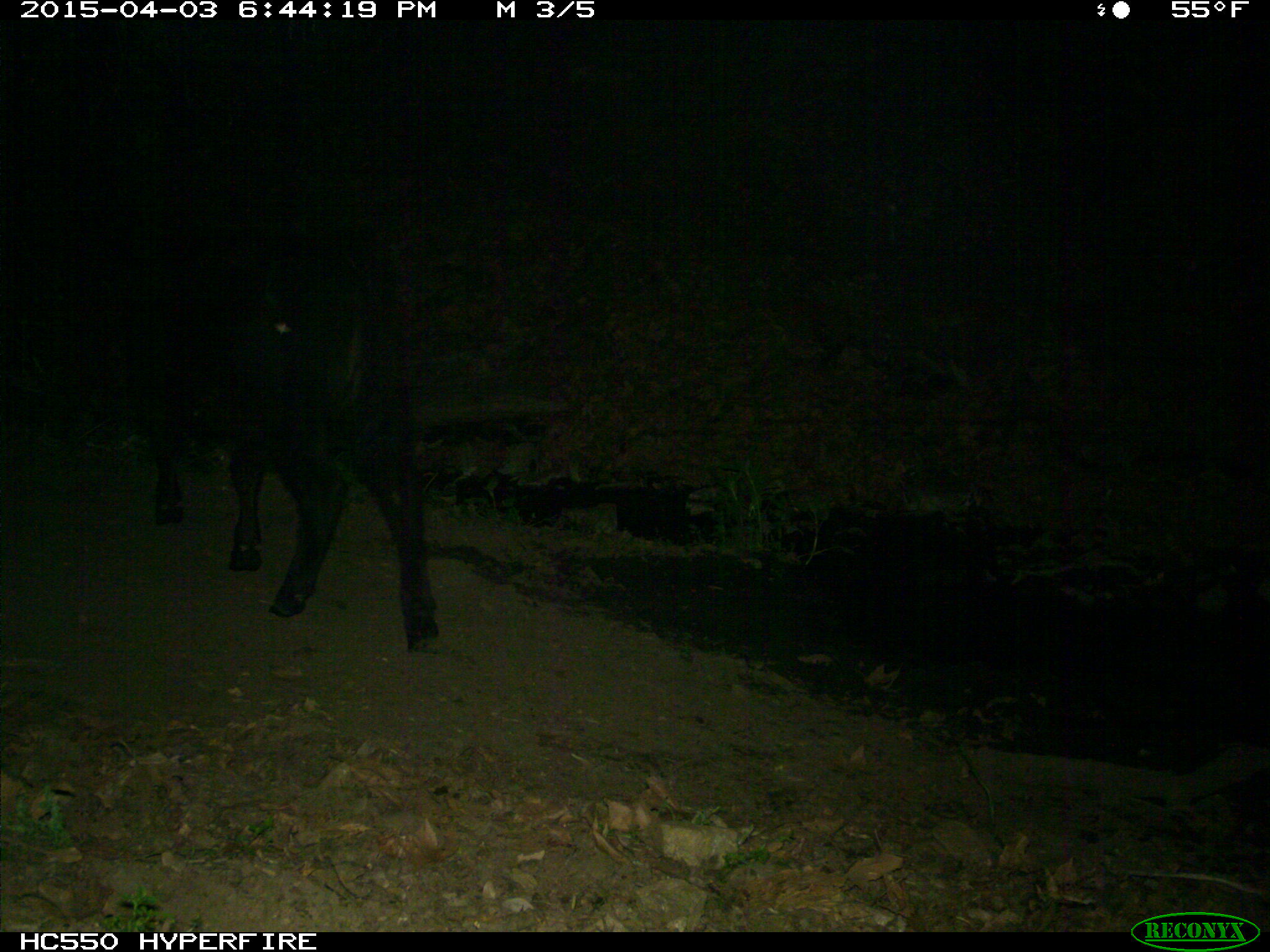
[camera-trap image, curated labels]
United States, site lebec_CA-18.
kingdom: Animalia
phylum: Chordata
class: Mammalia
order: Artiodactyla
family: Bovidae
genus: Bos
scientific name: Bos taurus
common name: domestic cow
Bos taurus (domestic cow).